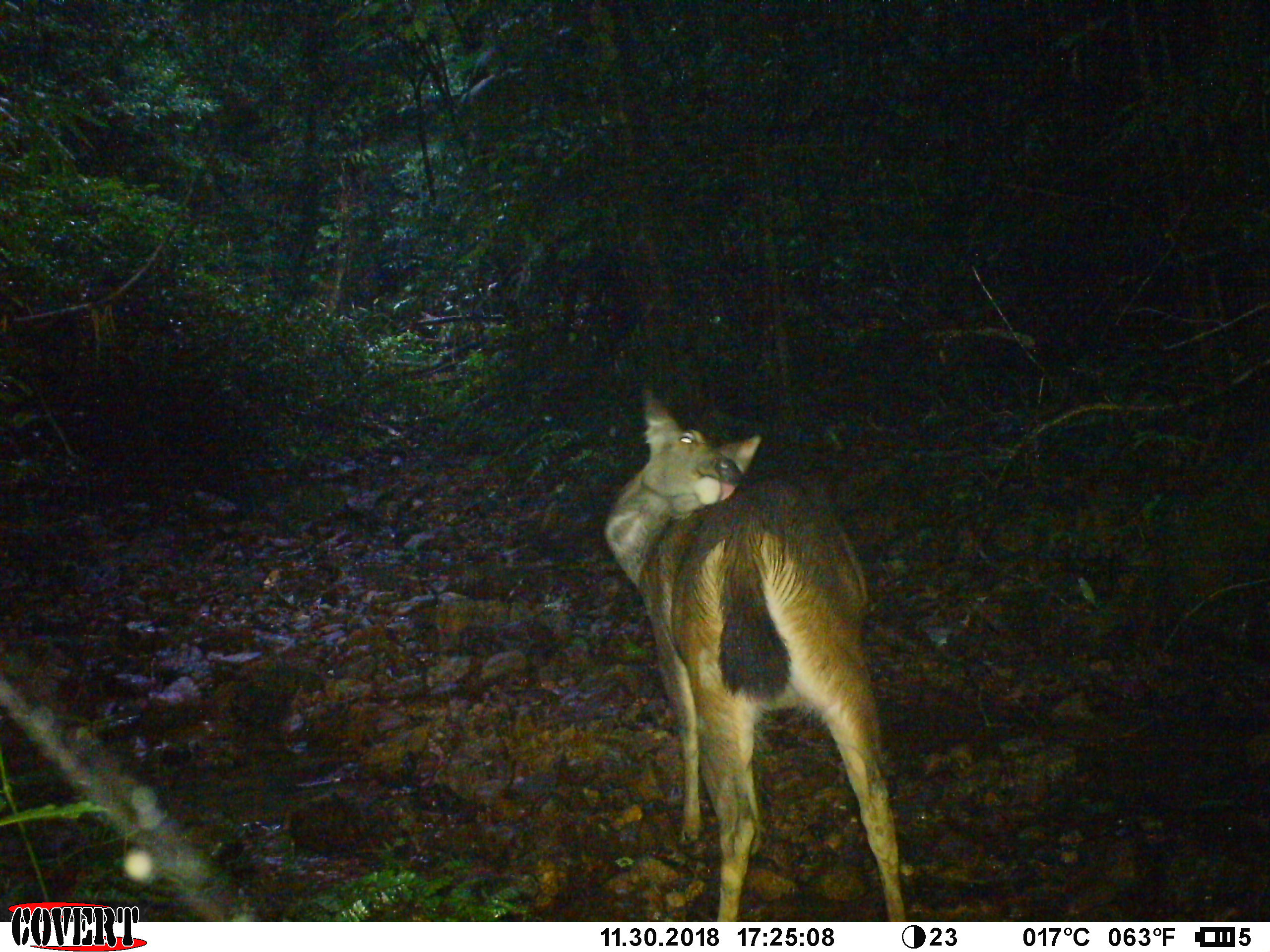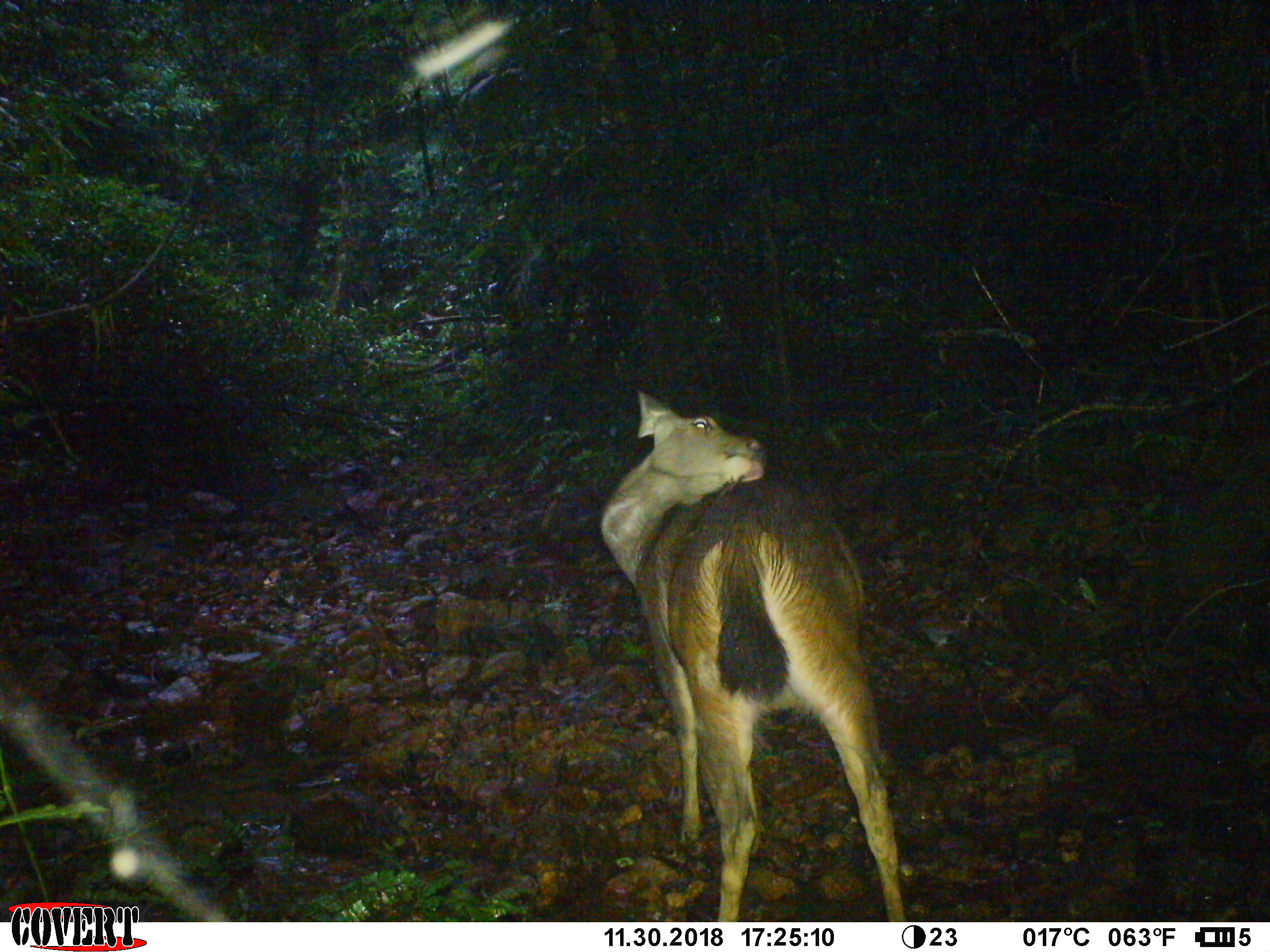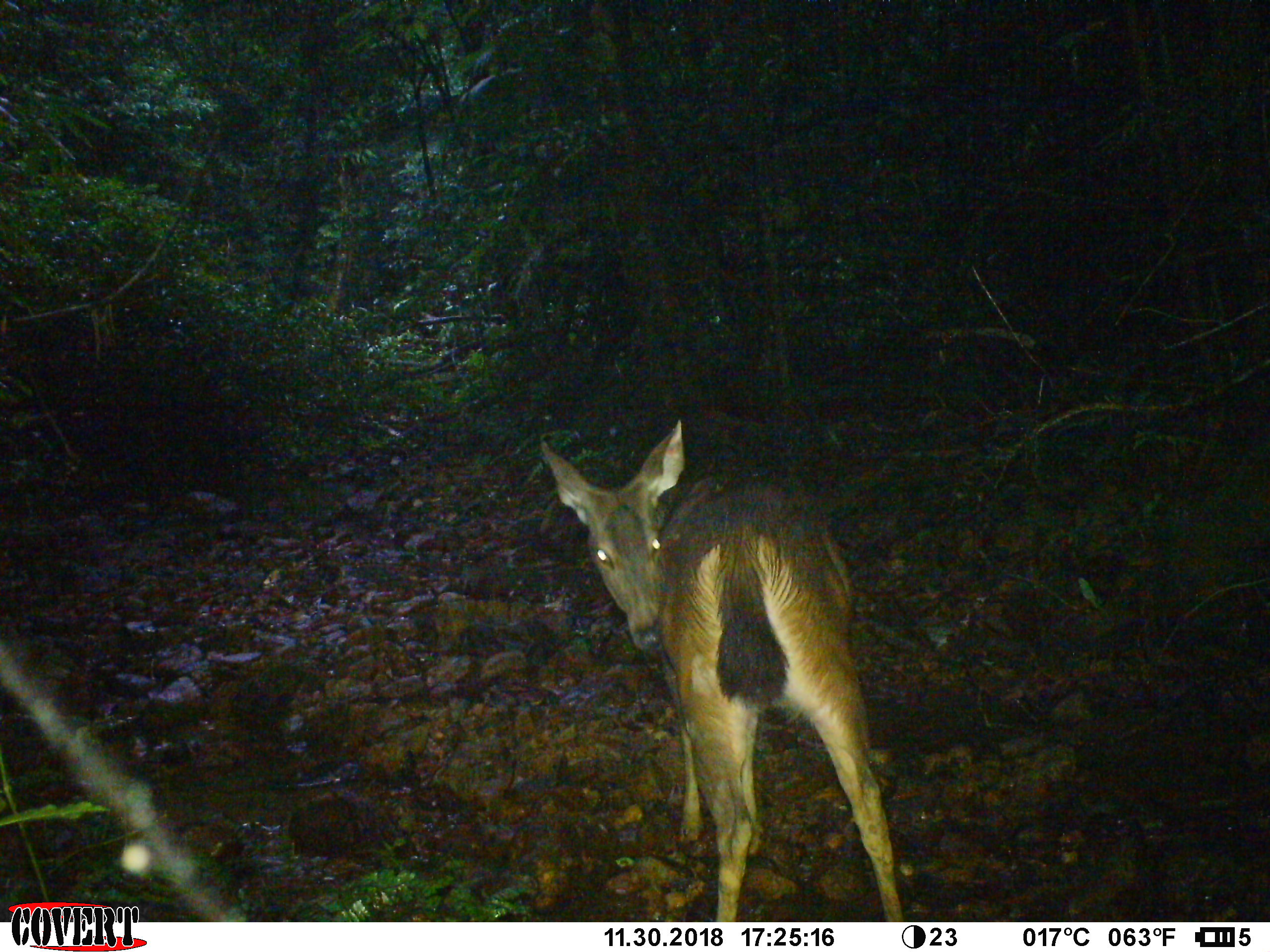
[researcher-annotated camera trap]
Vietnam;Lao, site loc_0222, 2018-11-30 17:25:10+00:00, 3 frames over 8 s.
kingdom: Animalia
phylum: Chordata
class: Mammalia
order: Artiodactyla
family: Cervidae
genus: Rusa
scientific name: Rusa unicolor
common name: sambar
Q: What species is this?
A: Sambar (Rusa unicolor).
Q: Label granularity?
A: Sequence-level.